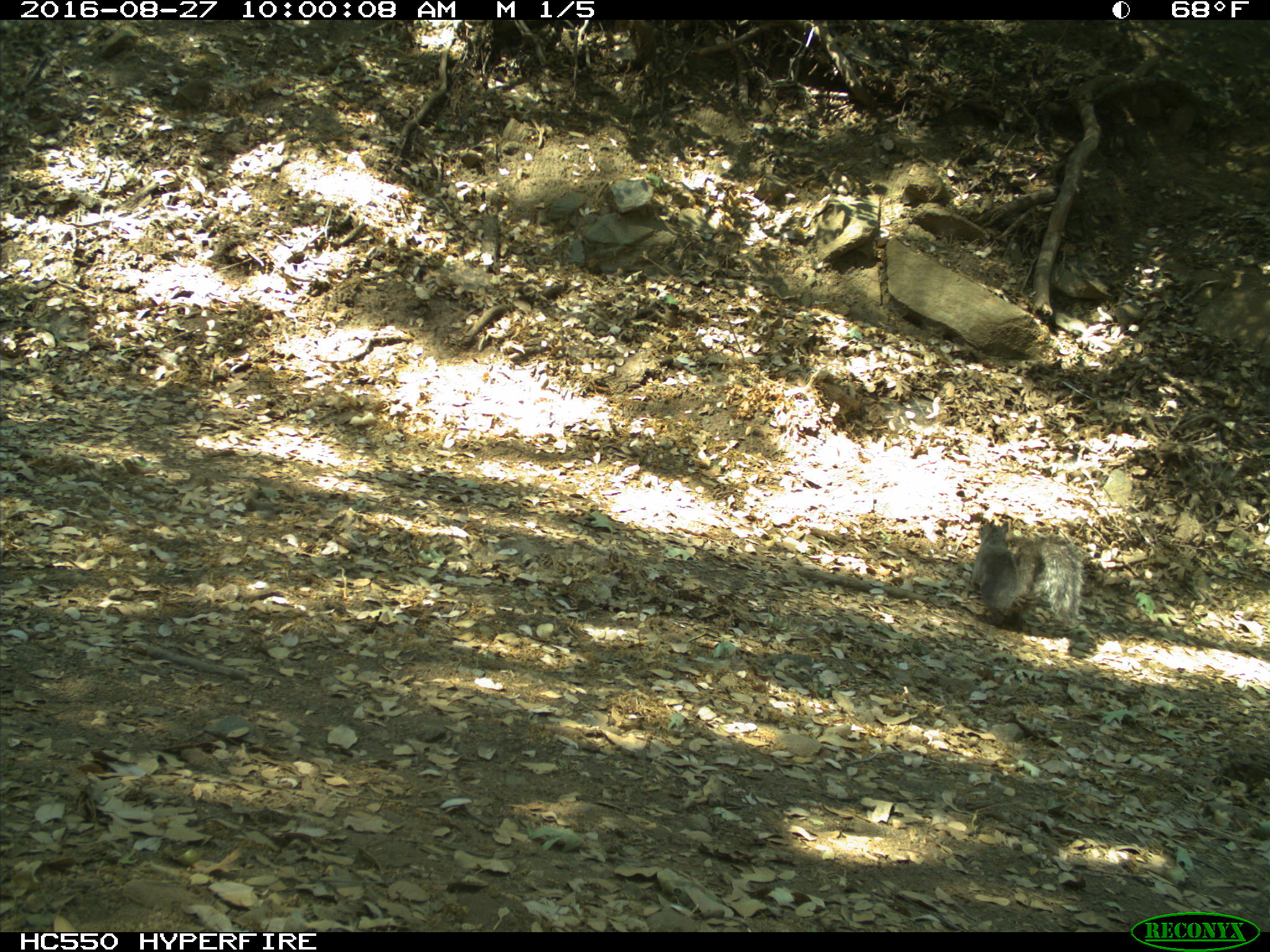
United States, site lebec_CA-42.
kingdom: Animalia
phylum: Chordata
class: Mammalia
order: Rodentia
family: Sciuridae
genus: Sciurus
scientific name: Sciurus carolinensis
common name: eastern gray squirrel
Sciurus carolinensis (eastern gray squirrel).